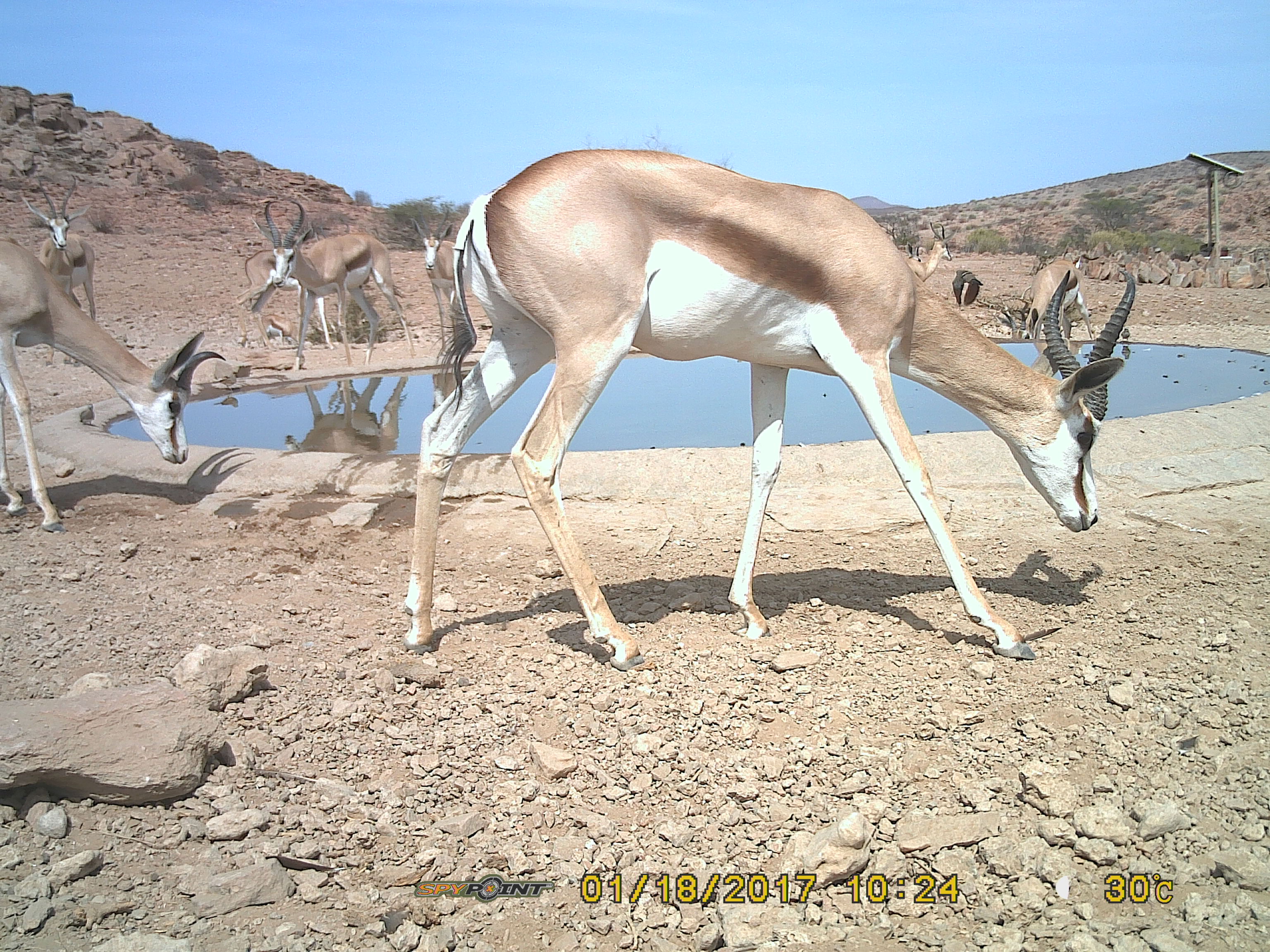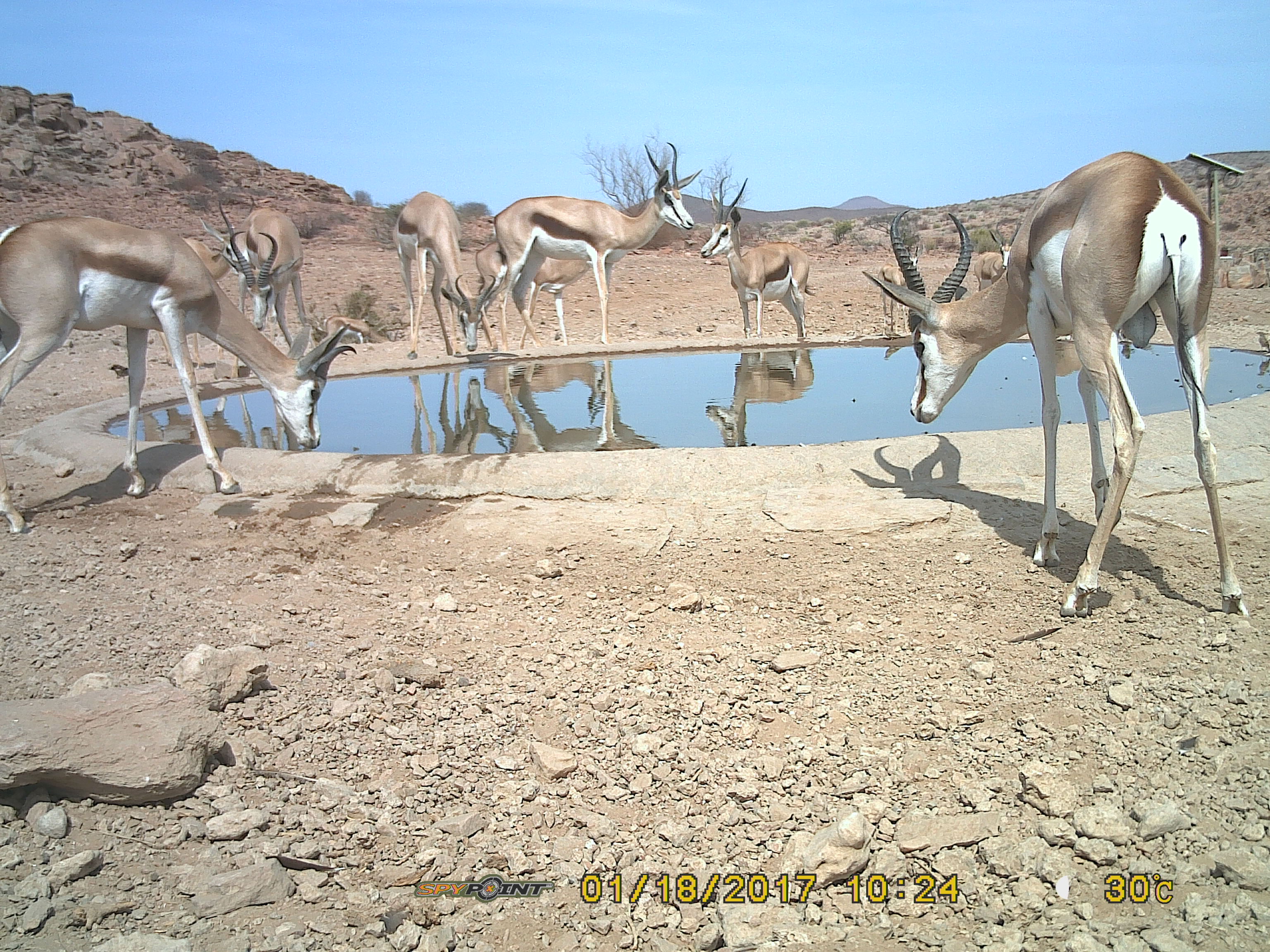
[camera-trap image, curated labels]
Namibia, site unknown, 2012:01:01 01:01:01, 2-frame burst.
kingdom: Animalia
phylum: Chordata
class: Mammalia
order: Artiodactyla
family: Bovidae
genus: Antidorcas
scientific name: Antidorcas marsupialis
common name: springbok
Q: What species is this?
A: Antidorcas marsupialis (springbok).